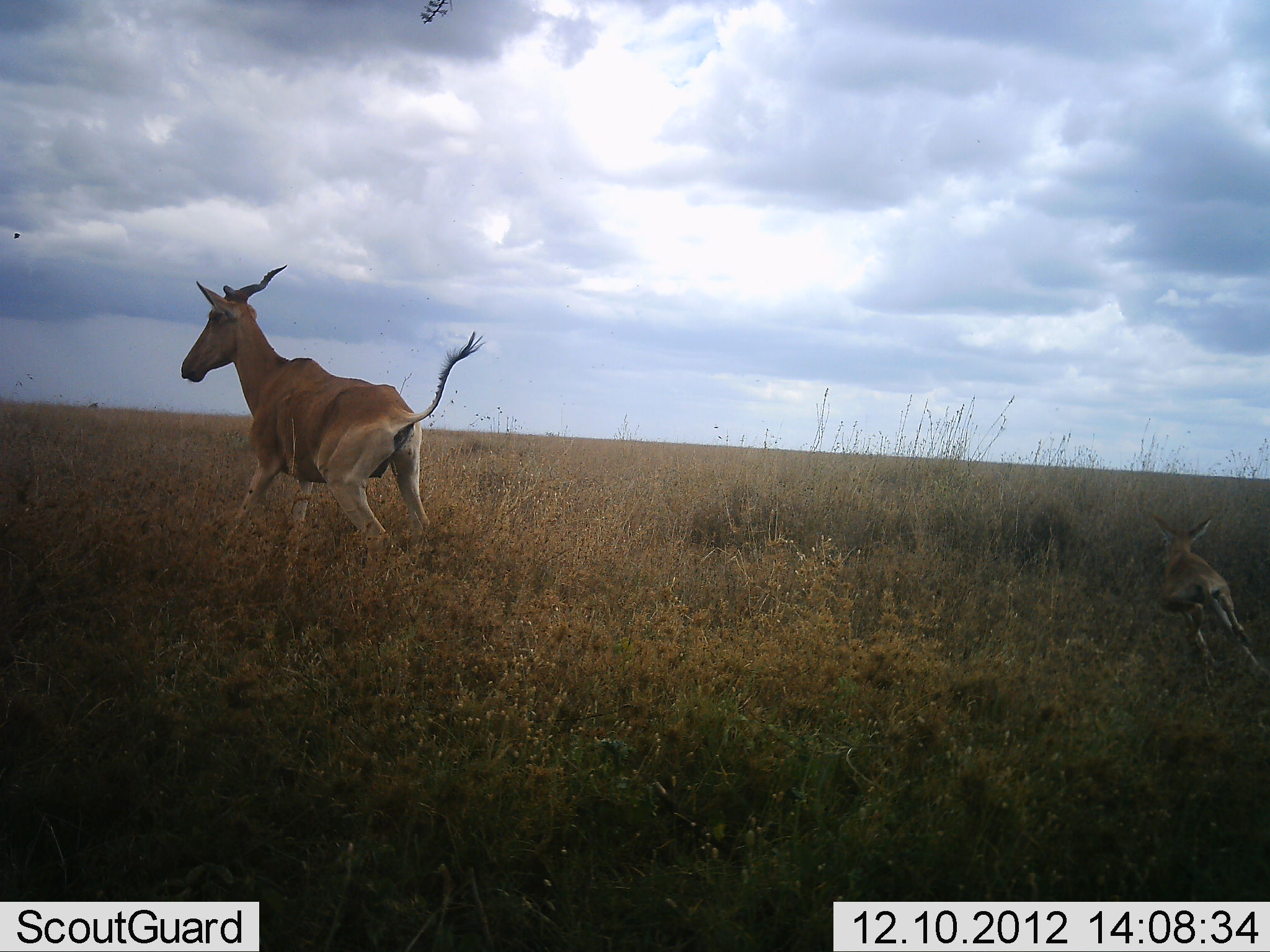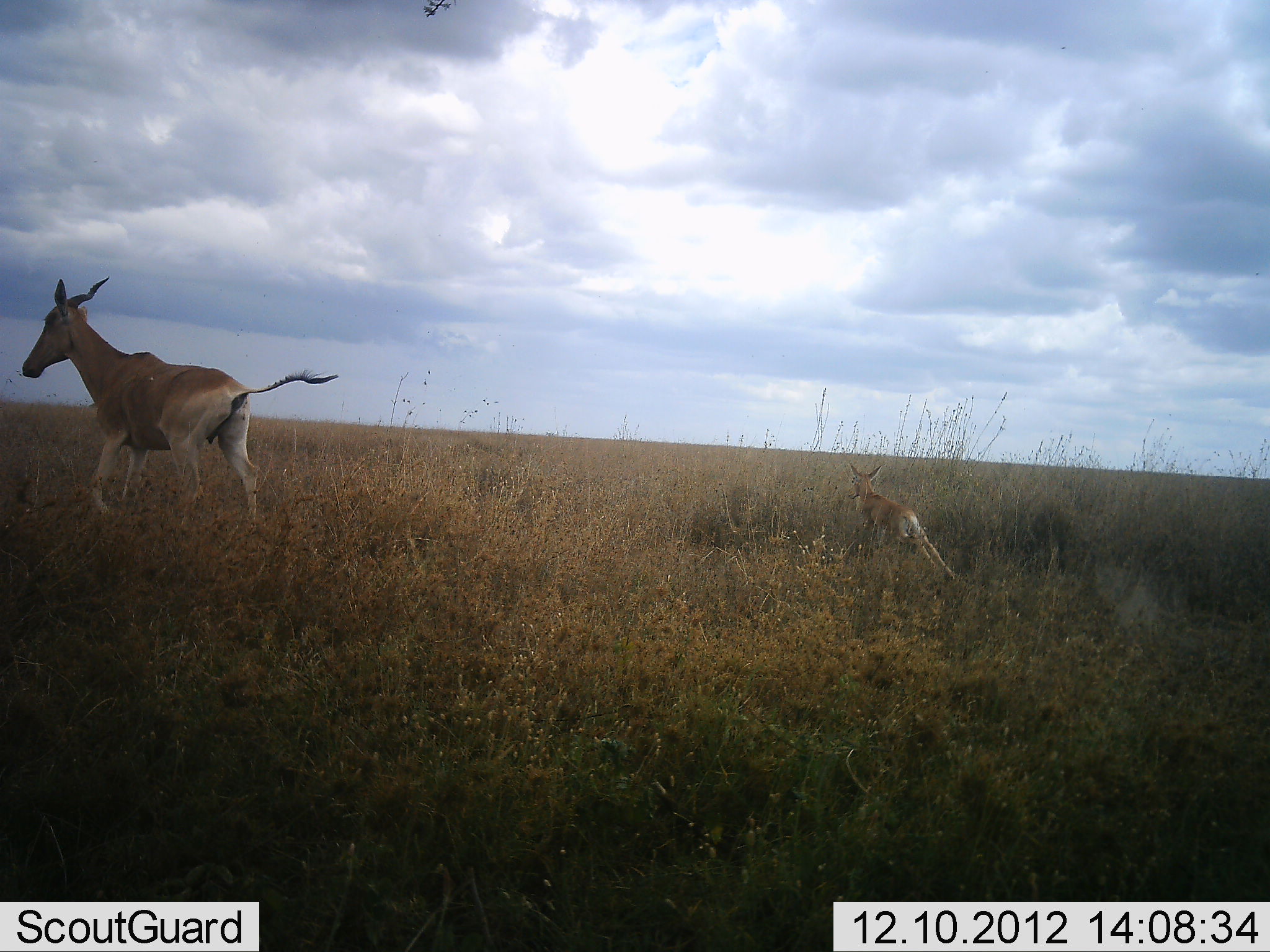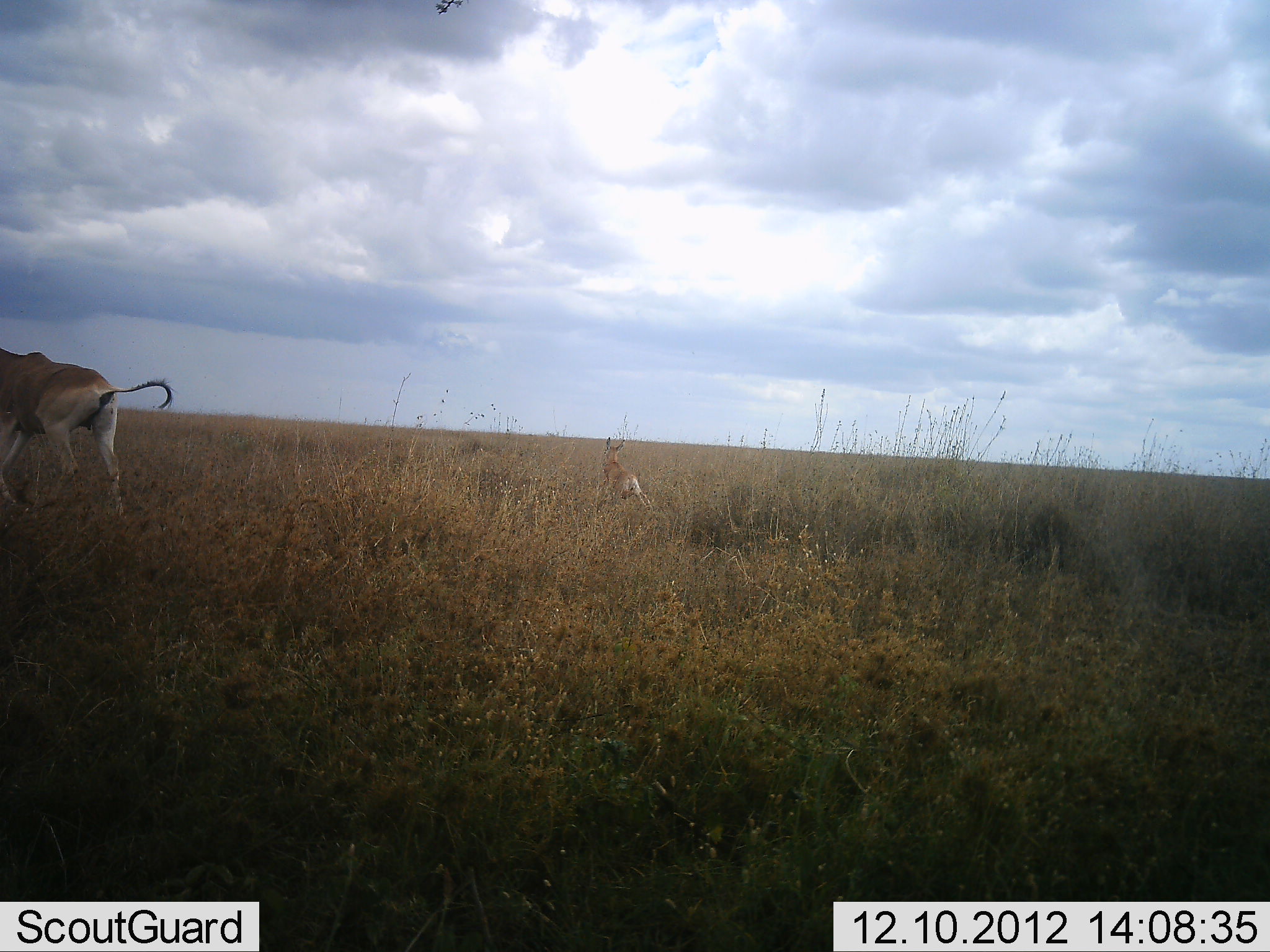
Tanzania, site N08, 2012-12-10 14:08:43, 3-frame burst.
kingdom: Animalia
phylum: Chordata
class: Mammalia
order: Artiodactyla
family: Bovidae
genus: Alcelaphus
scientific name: Alcelaphus buselaphus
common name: hartebeest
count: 2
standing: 9%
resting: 0%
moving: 100%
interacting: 0%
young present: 82%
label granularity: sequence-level